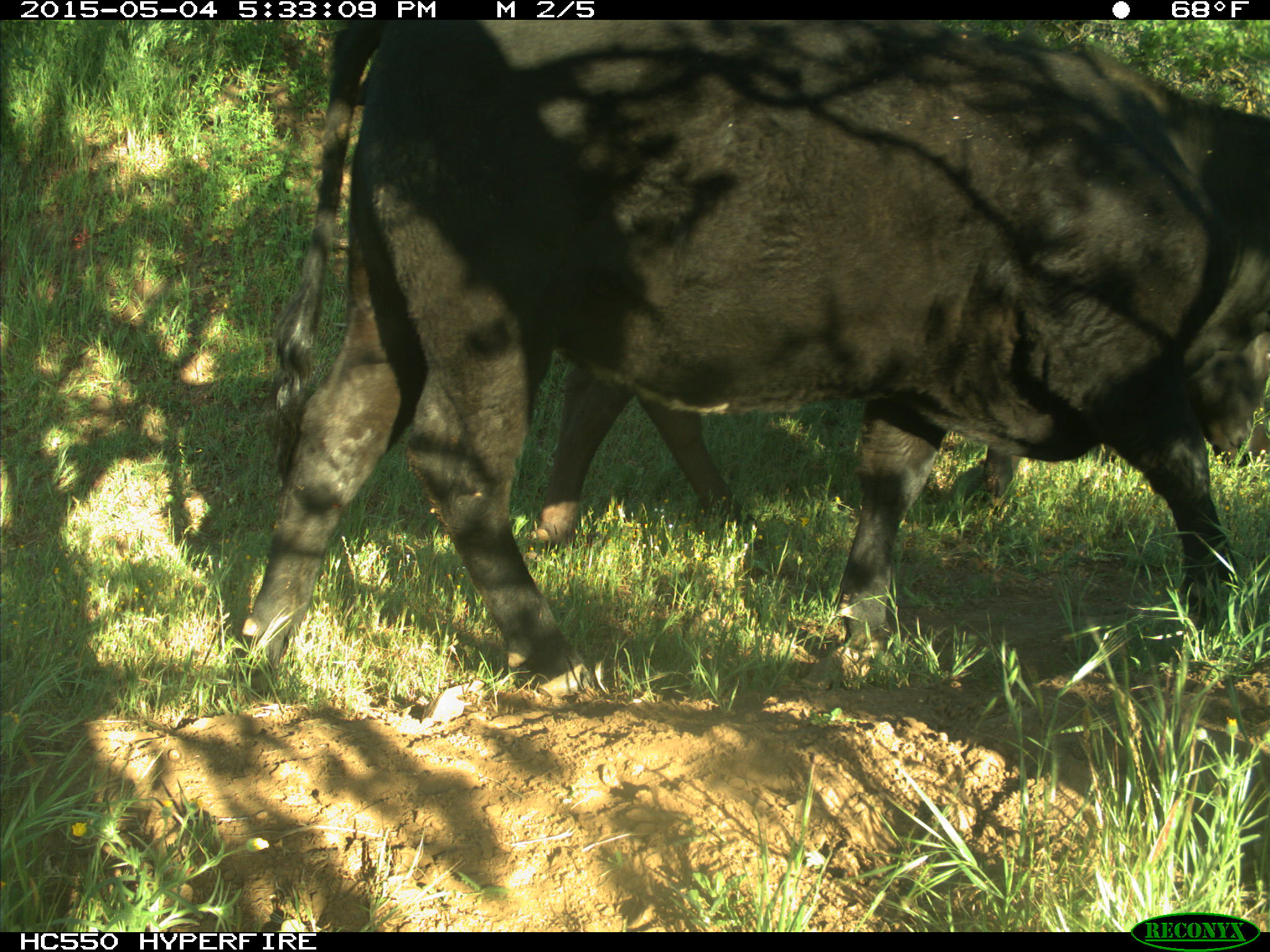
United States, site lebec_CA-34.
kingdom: Animalia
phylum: Chordata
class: Mammalia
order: Artiodactyla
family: Bovidae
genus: Bos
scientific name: Bos taurus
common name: domestic cow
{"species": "Bos taurus (domestic cow)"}